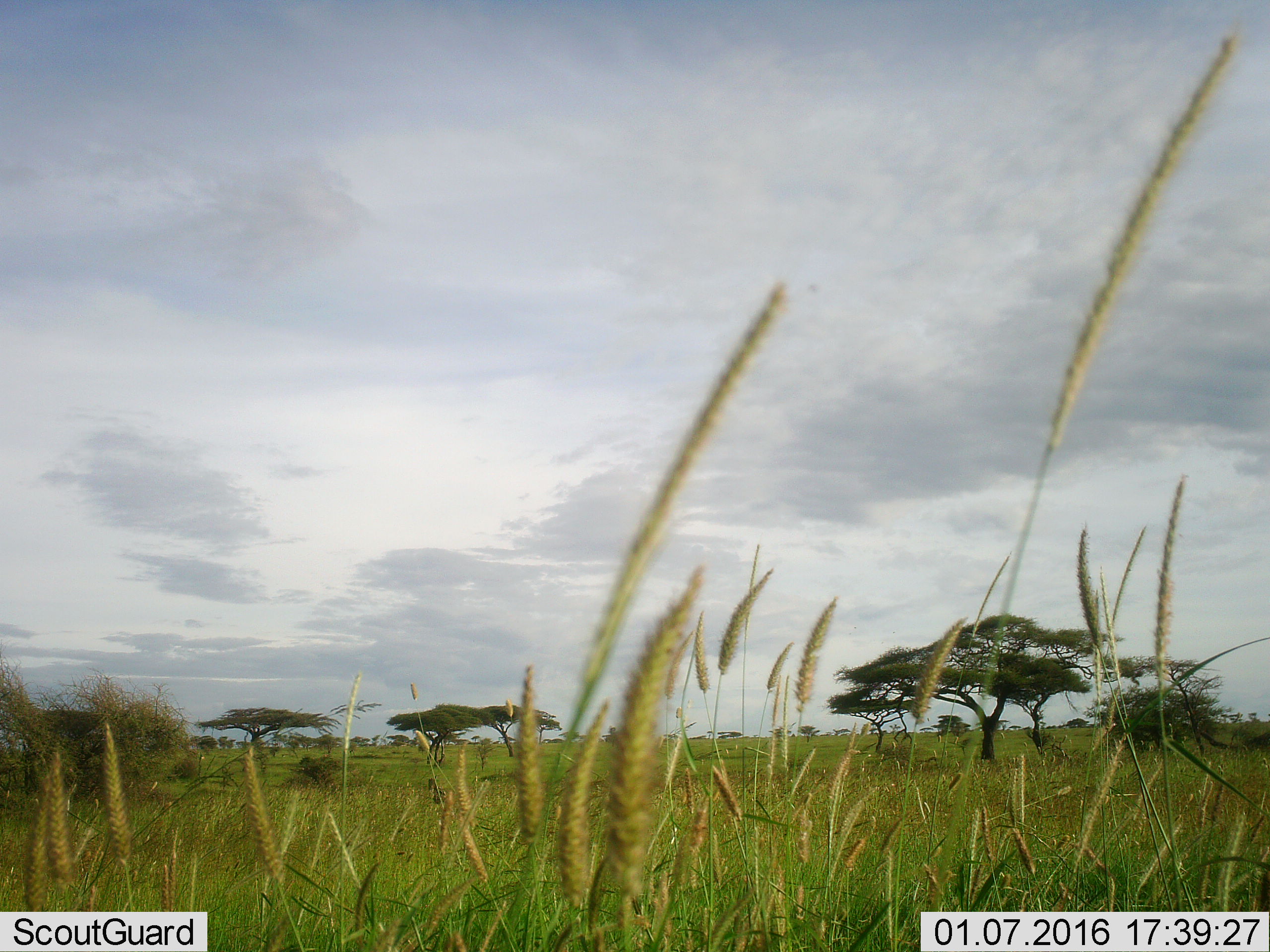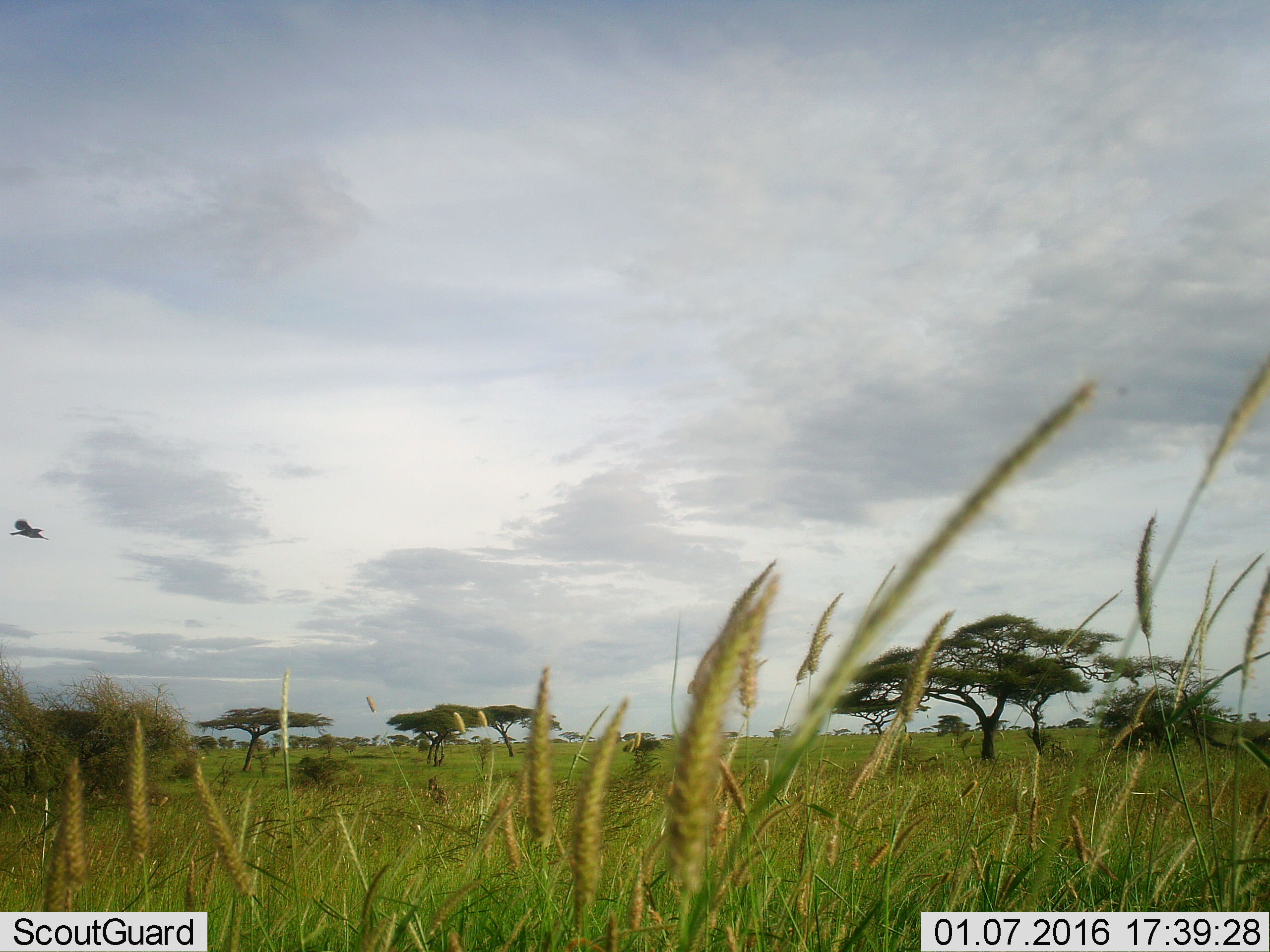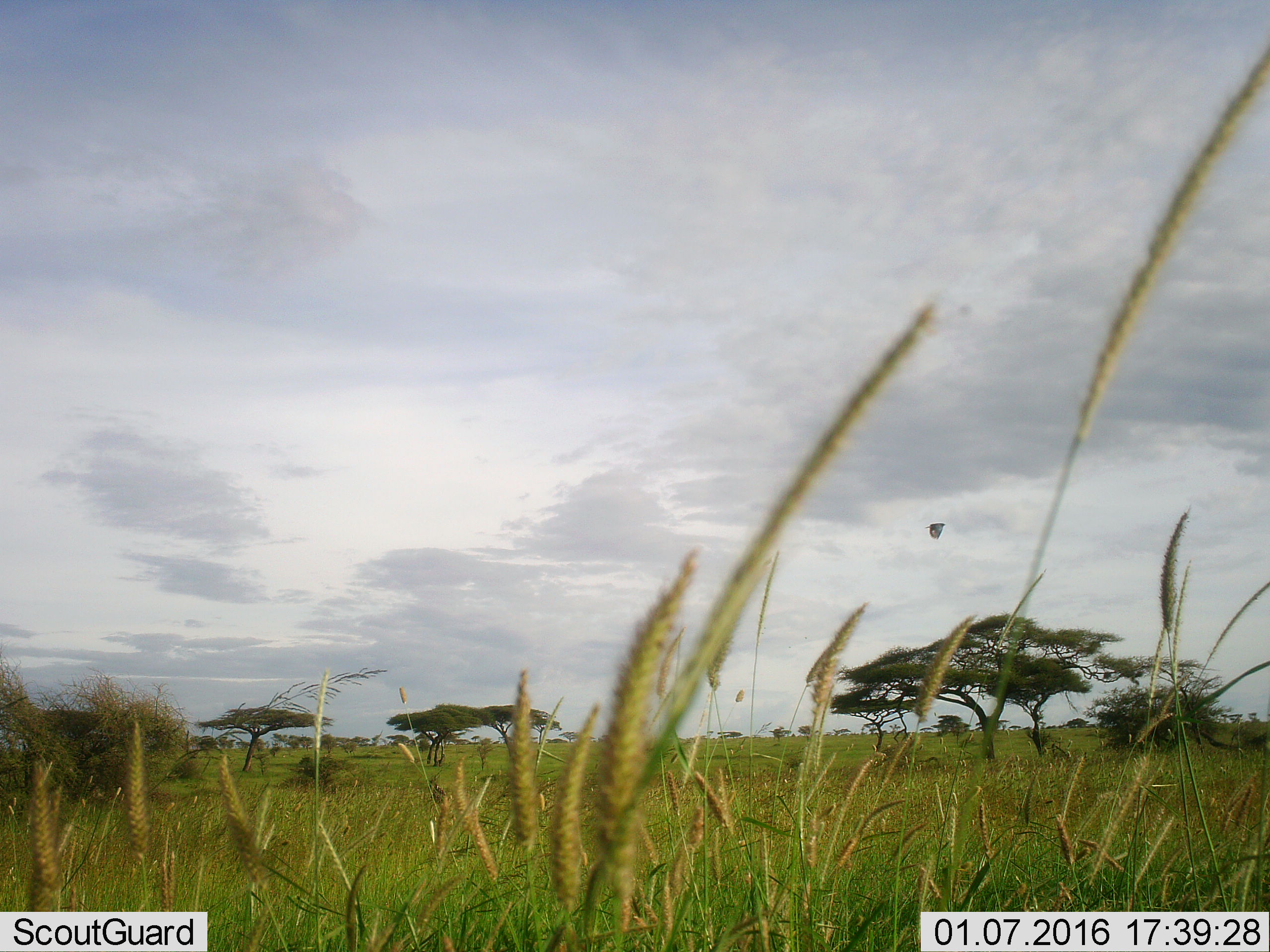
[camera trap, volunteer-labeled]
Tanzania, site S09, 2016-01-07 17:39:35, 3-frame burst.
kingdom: Animalia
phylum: Chordata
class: Aves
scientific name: Aves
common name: bird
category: otherbird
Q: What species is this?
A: Otherbird (bird) (Aves).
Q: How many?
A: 1.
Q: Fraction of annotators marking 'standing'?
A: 0%.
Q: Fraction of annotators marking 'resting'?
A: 0%.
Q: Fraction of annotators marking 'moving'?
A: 100%.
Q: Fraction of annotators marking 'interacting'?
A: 0%.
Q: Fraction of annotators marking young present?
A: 0%.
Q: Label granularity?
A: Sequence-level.